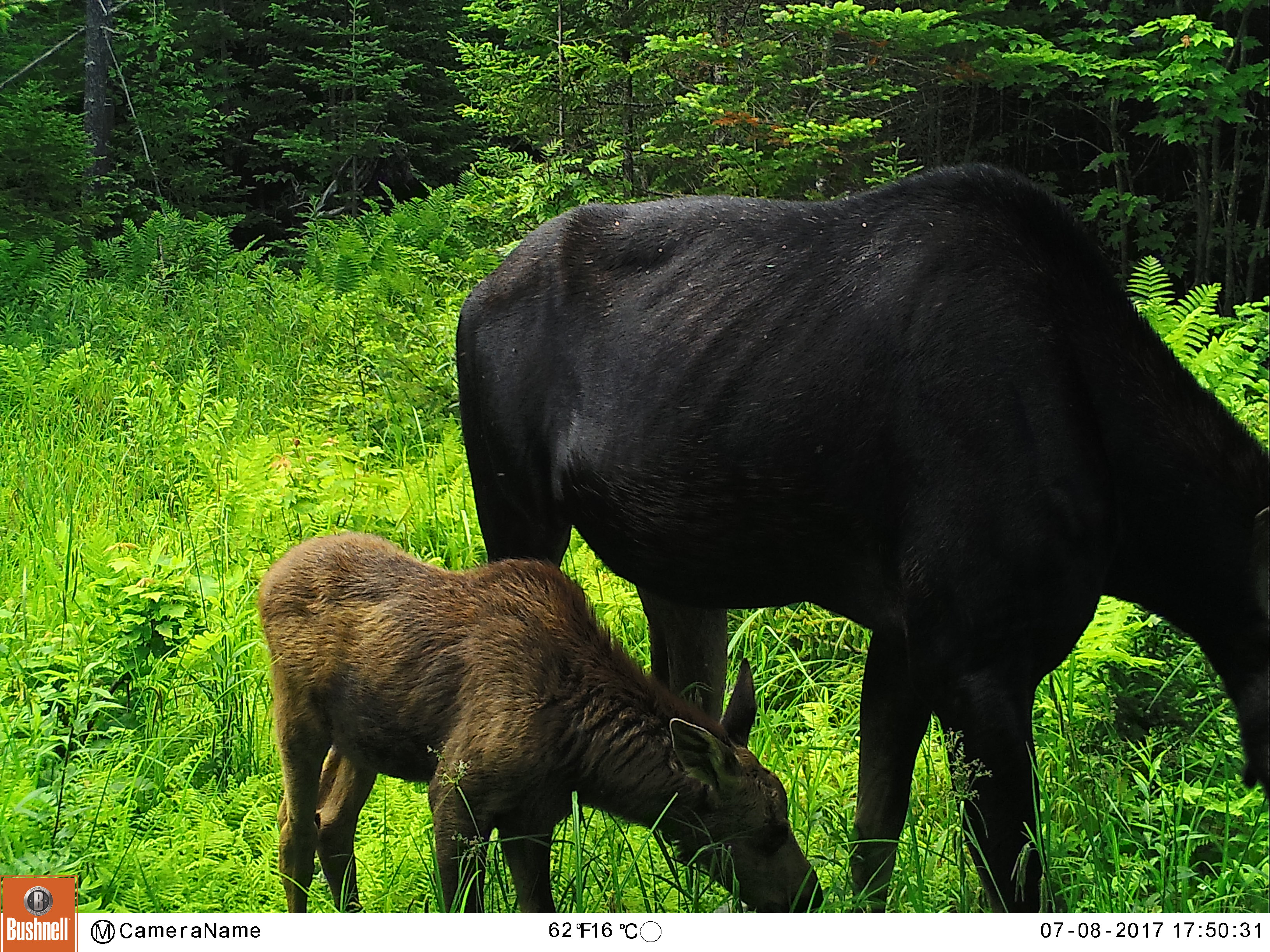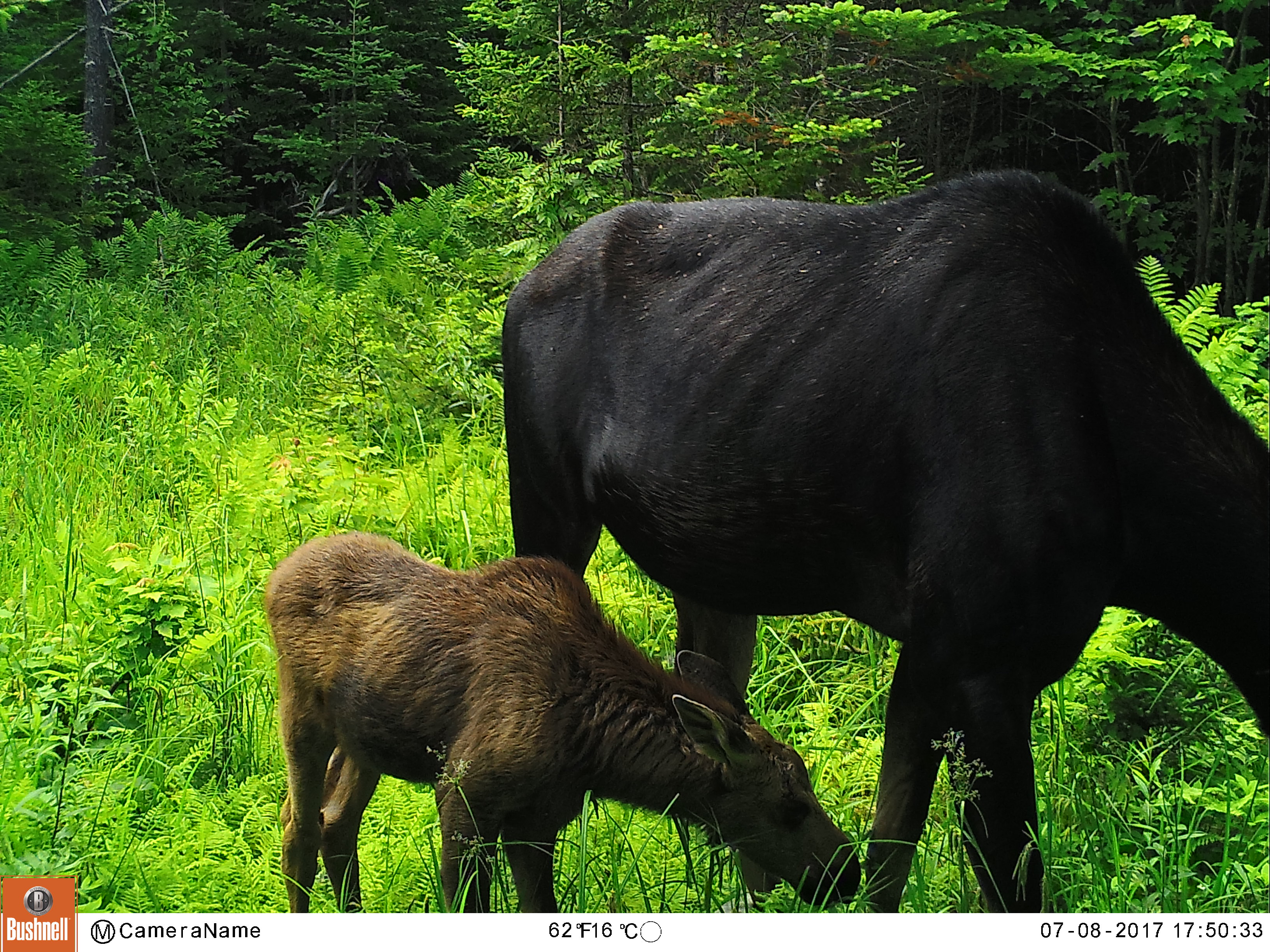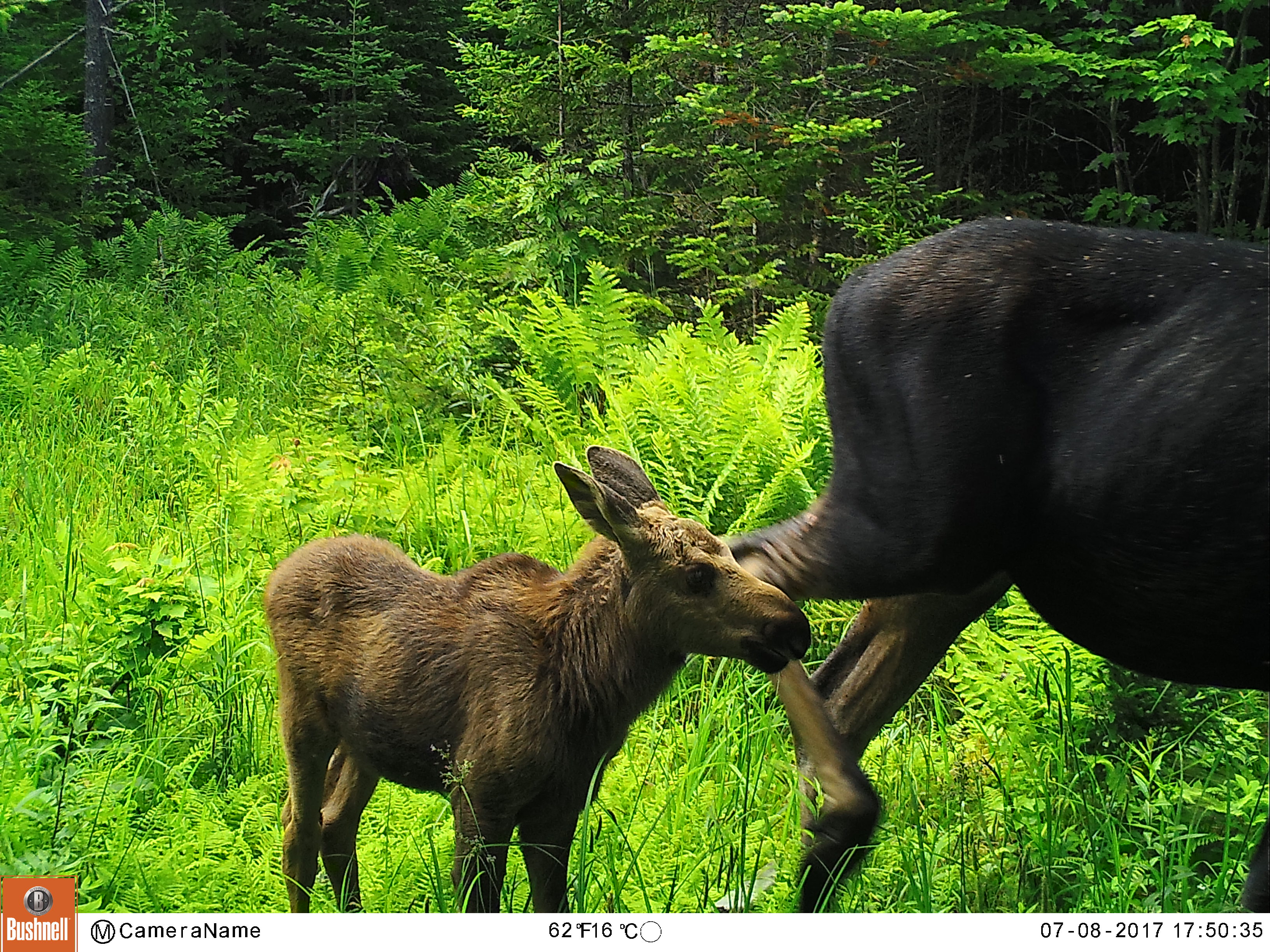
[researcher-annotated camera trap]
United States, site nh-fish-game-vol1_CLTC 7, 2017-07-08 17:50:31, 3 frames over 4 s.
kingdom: Animalia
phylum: Chordata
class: Mammalia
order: Artiodactyla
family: Cervidae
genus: Alces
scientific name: Alces alces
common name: moose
Moose (Alces alces).